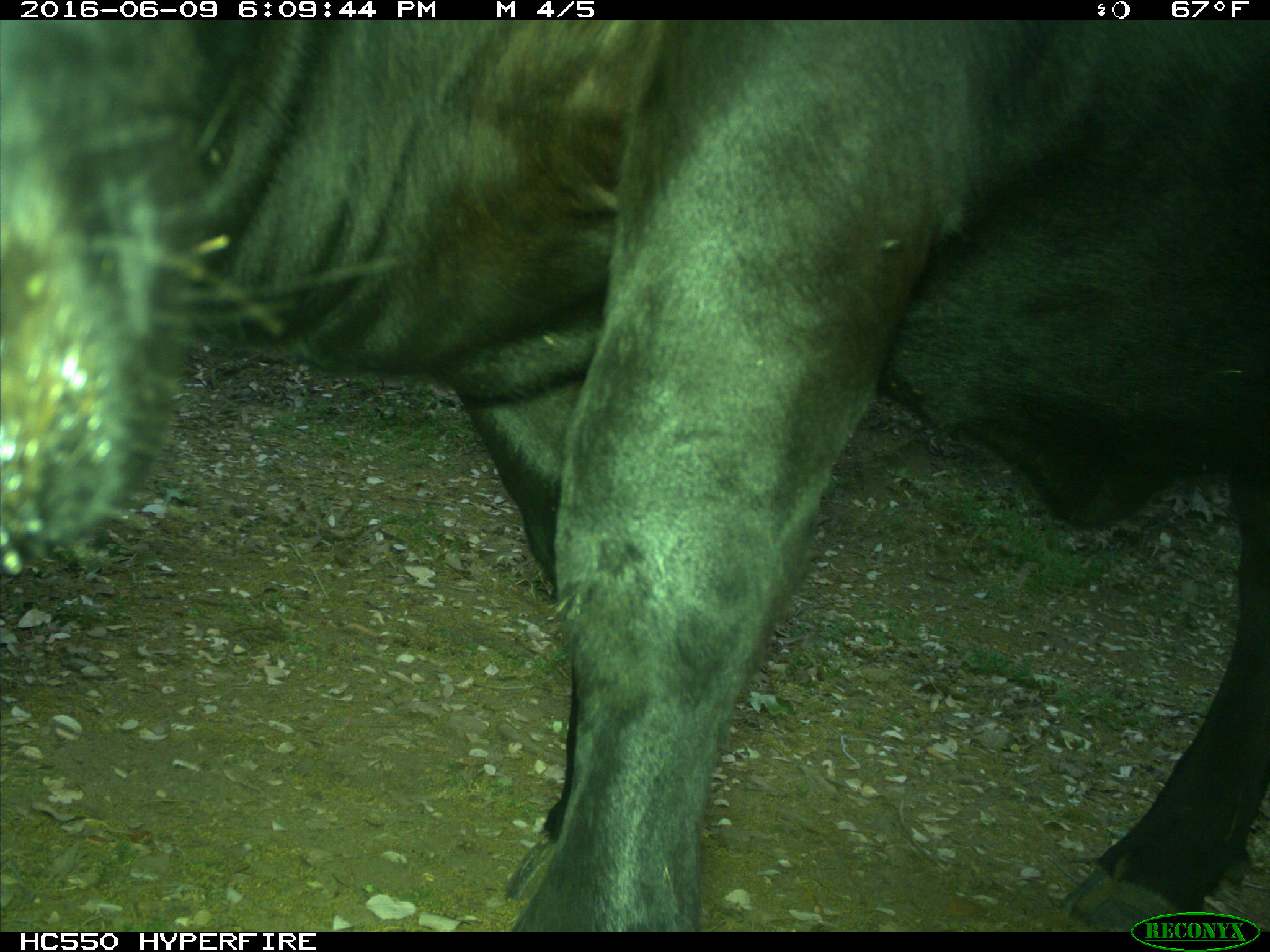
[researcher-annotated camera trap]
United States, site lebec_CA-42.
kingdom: Animalia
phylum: Chordata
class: Mammalia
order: Artiodactyla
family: Bovidae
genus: Bos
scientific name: Bos taurus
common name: domestic cow